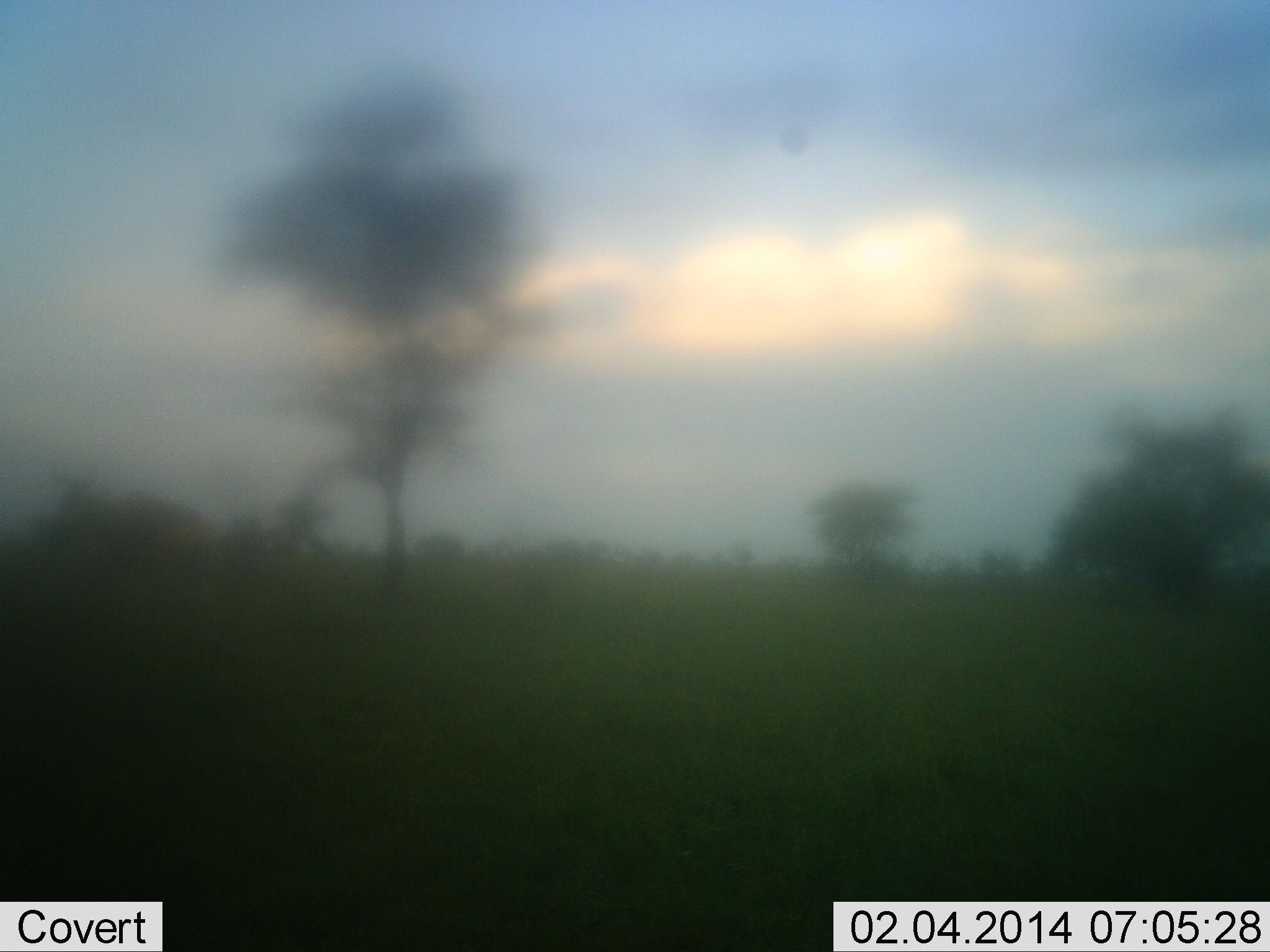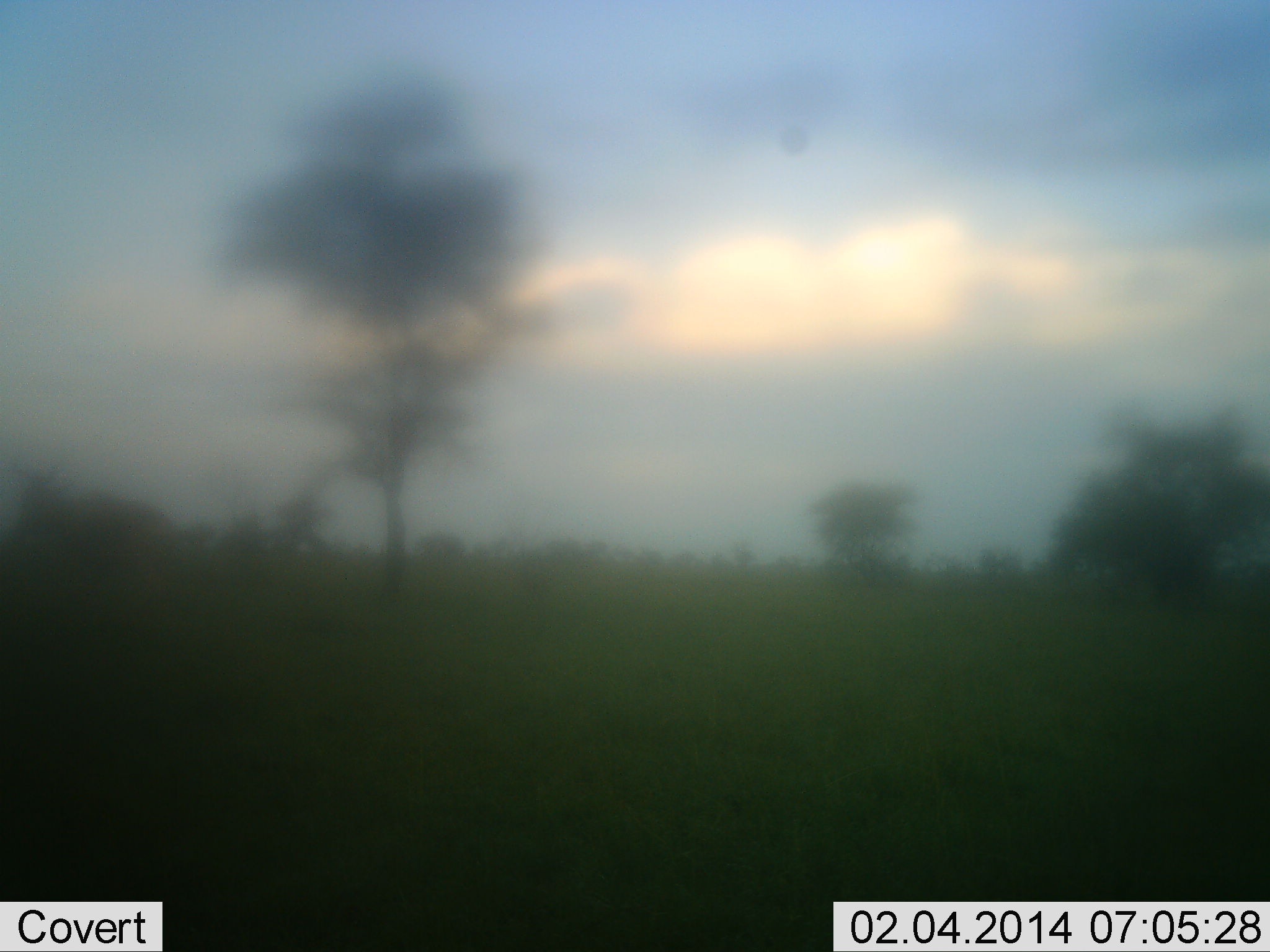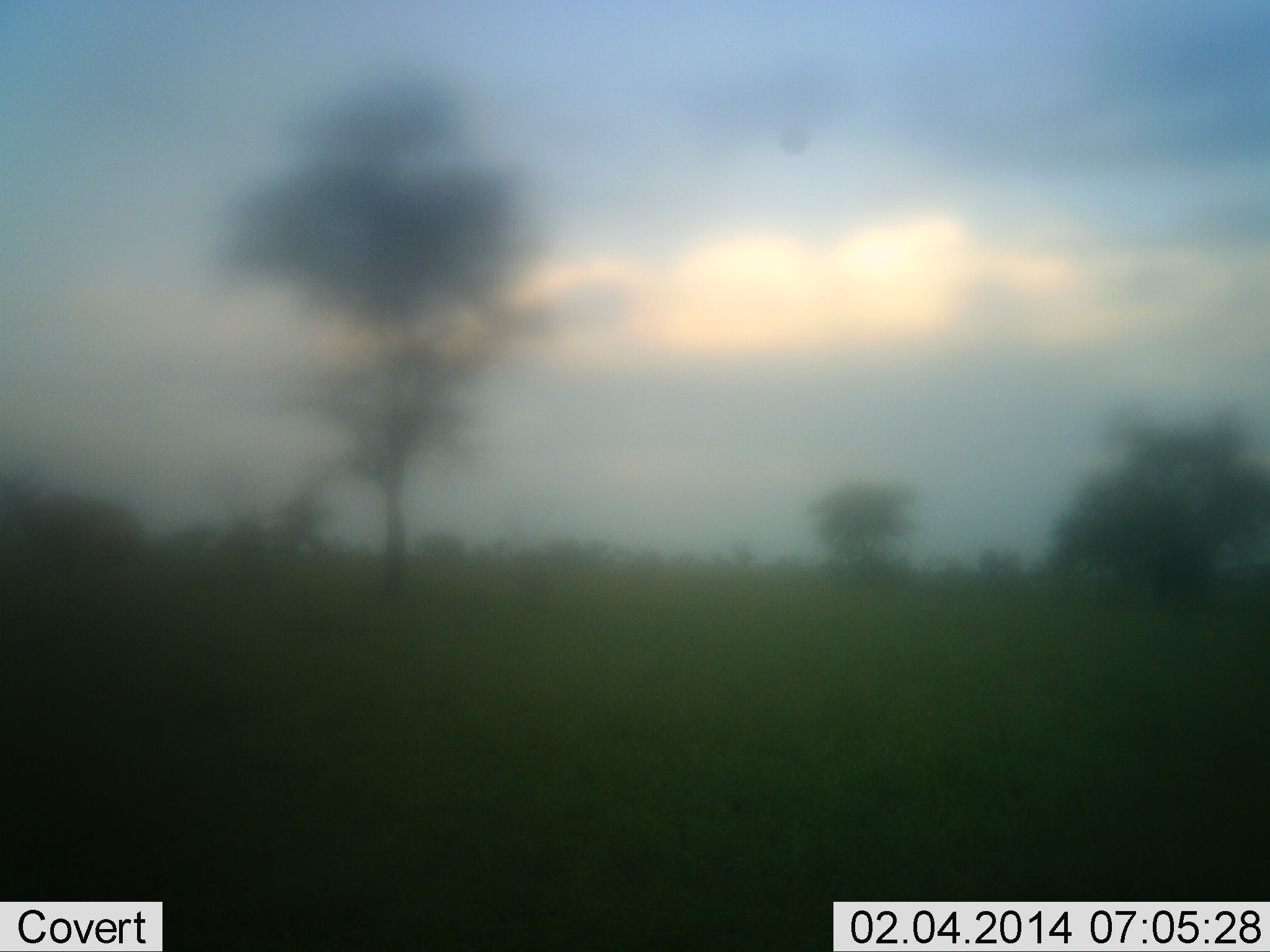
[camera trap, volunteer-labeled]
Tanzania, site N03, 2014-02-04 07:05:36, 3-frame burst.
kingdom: Animalia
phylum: Chordata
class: Mammalia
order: Artiodactyla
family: Bovidae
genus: Alcelaphus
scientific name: Alcelaphus buselaphus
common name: hartebeest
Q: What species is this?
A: Hartebeest (Alcelaphus buselaphus).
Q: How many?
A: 1.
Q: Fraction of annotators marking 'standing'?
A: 0%.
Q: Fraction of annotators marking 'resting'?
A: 0%.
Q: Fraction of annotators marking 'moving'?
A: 100%.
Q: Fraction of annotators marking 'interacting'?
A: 0%.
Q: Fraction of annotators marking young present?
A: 0%.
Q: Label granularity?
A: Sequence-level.